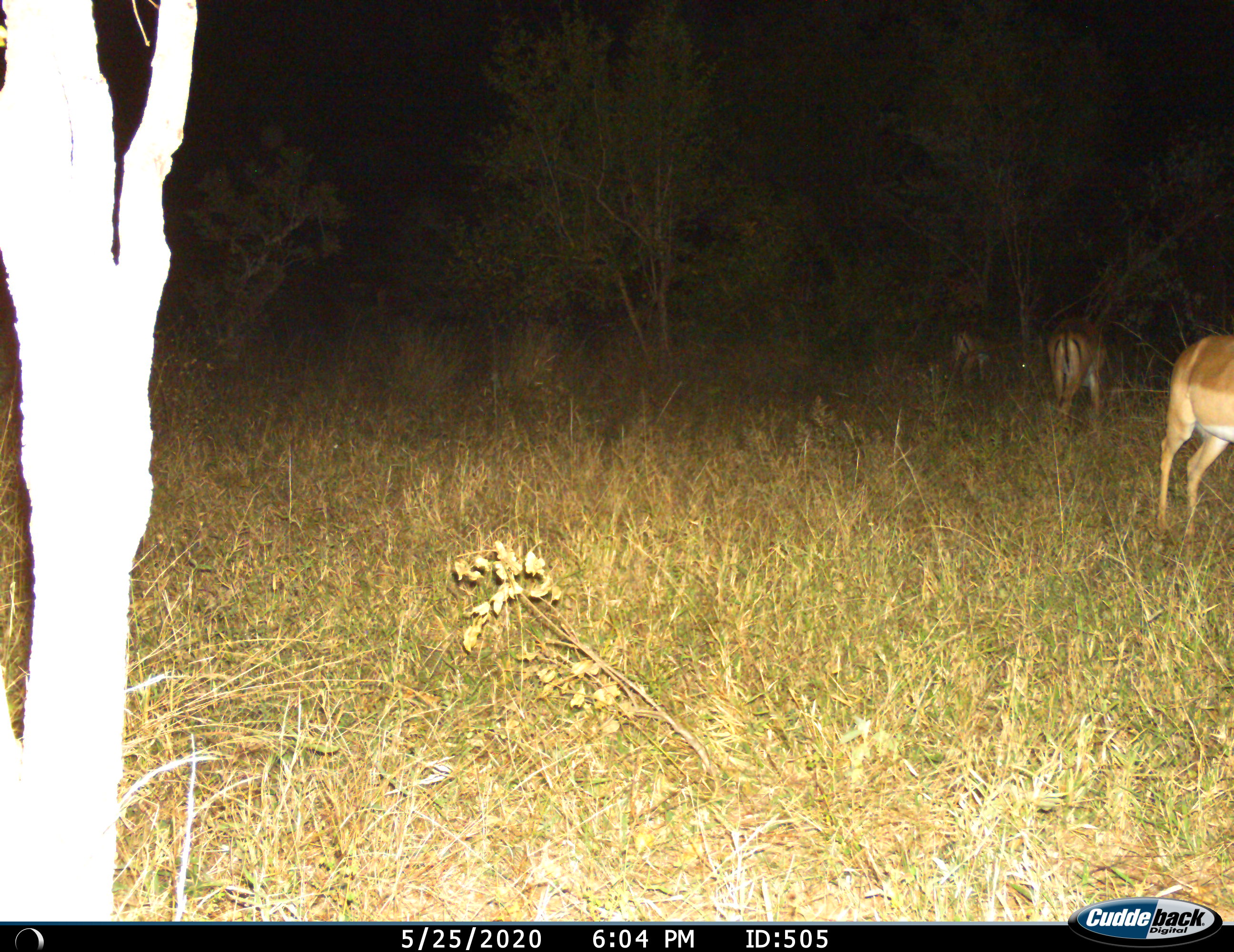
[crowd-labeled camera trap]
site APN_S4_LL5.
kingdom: Animalia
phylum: Chordata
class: Mammalia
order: Artiodactyla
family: Bovidae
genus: Aepyceros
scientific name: Aepyceros melampus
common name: impala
Impala (Aepyceros melampus), count 3. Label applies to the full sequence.